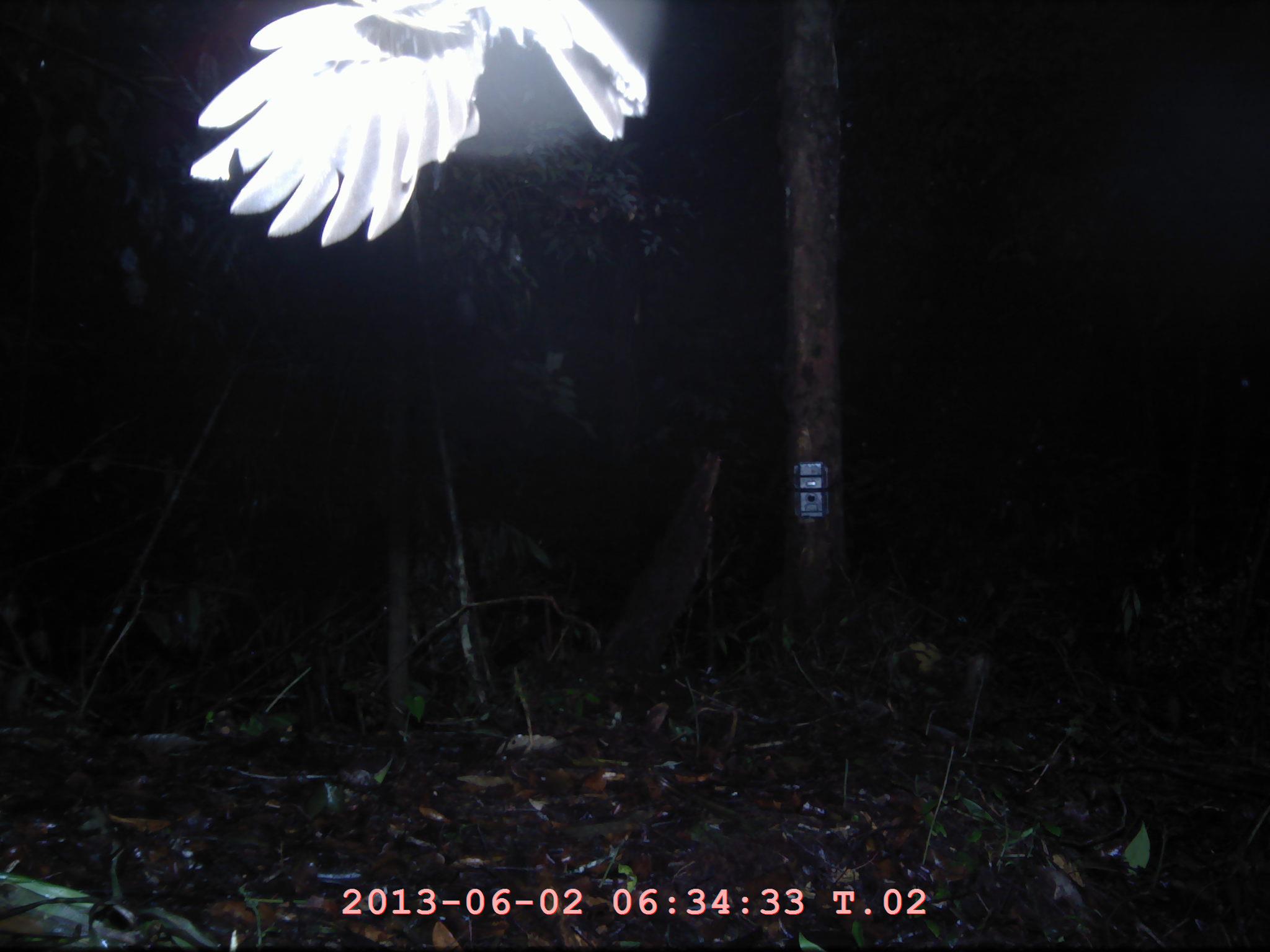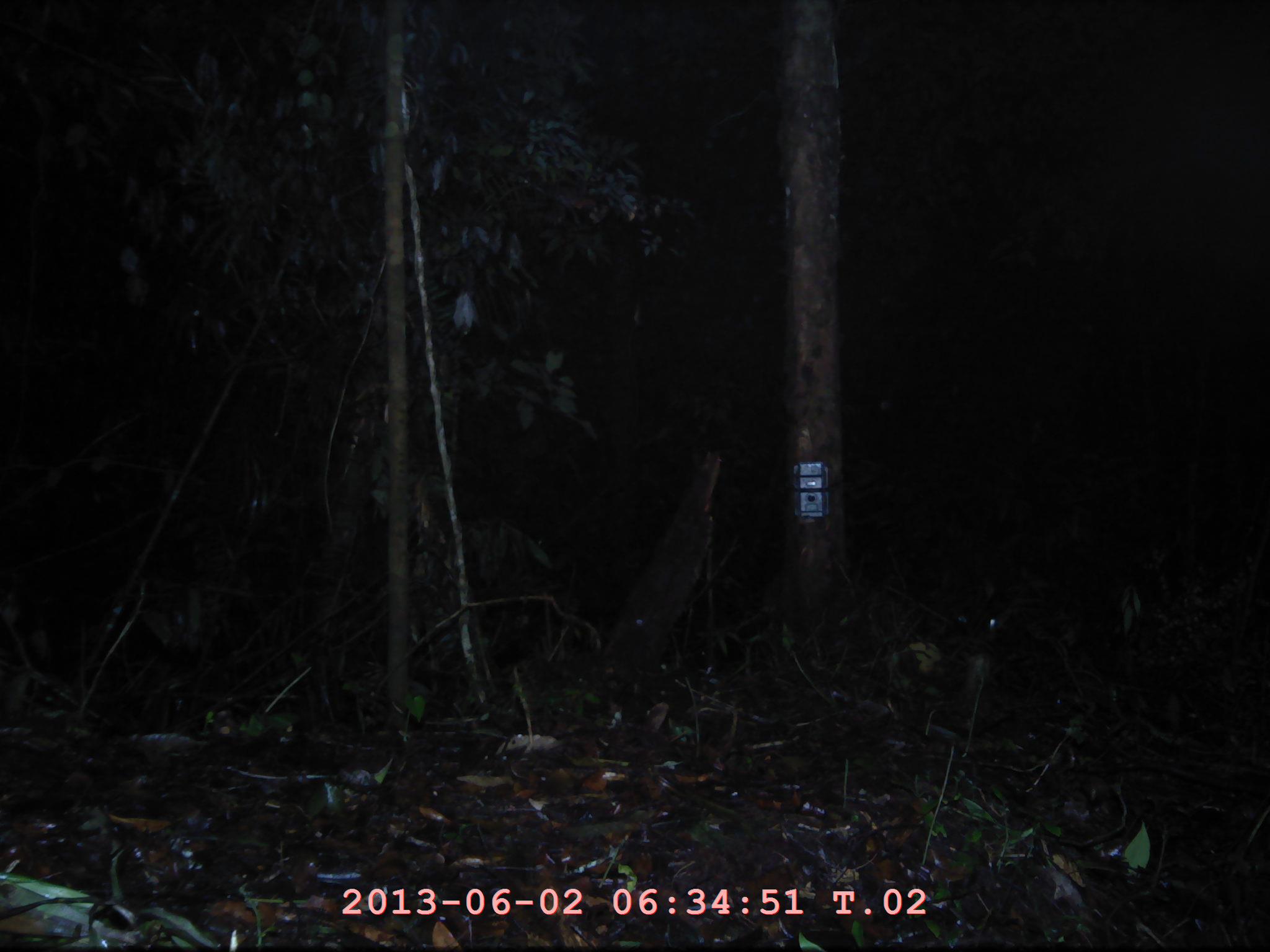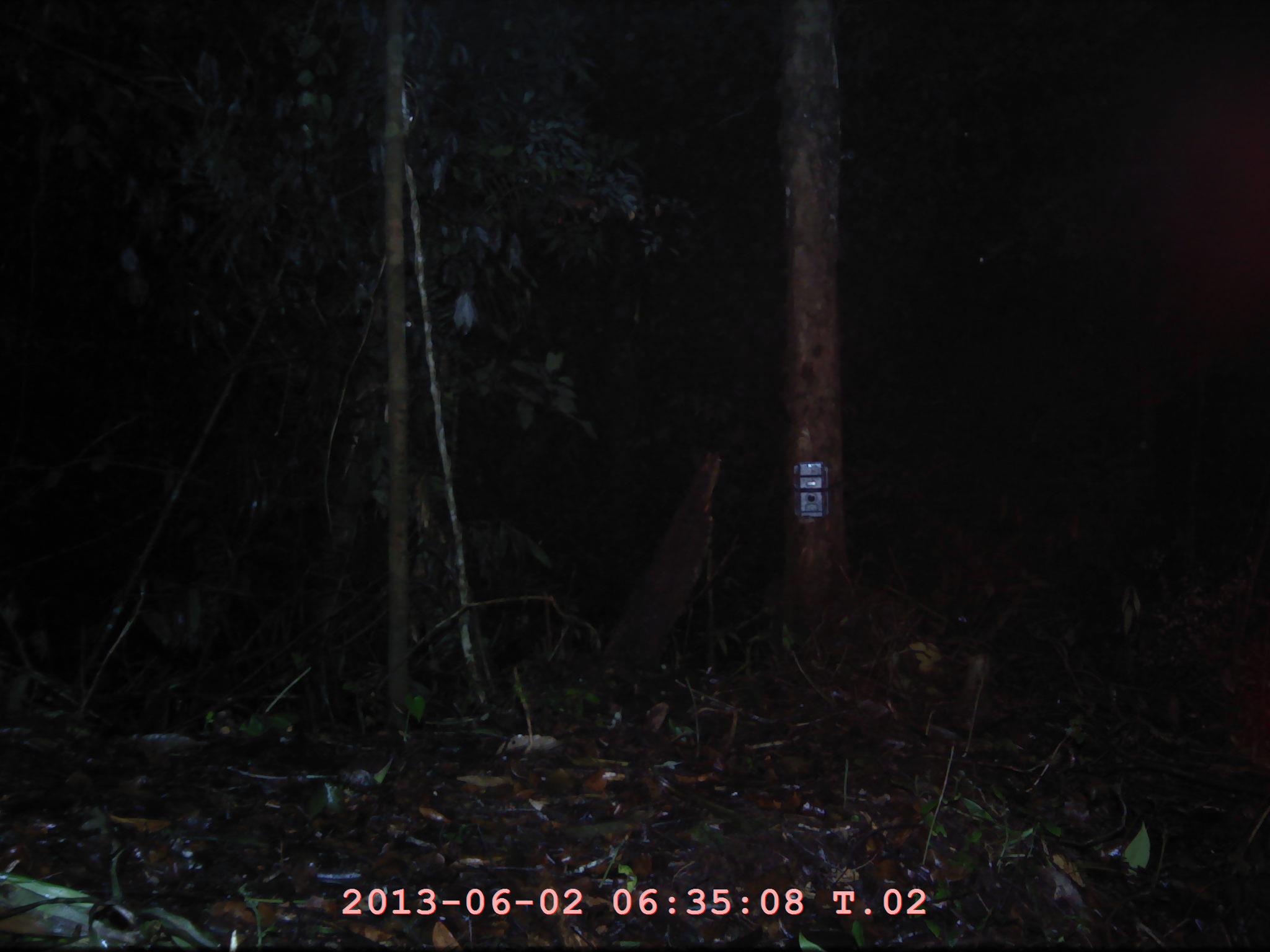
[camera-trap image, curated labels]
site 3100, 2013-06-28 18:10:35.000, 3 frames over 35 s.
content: unidentified animal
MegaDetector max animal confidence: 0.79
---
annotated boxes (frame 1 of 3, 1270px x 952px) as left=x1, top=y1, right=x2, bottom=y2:
unknown: left=188, top=0, right=646, bottom=251